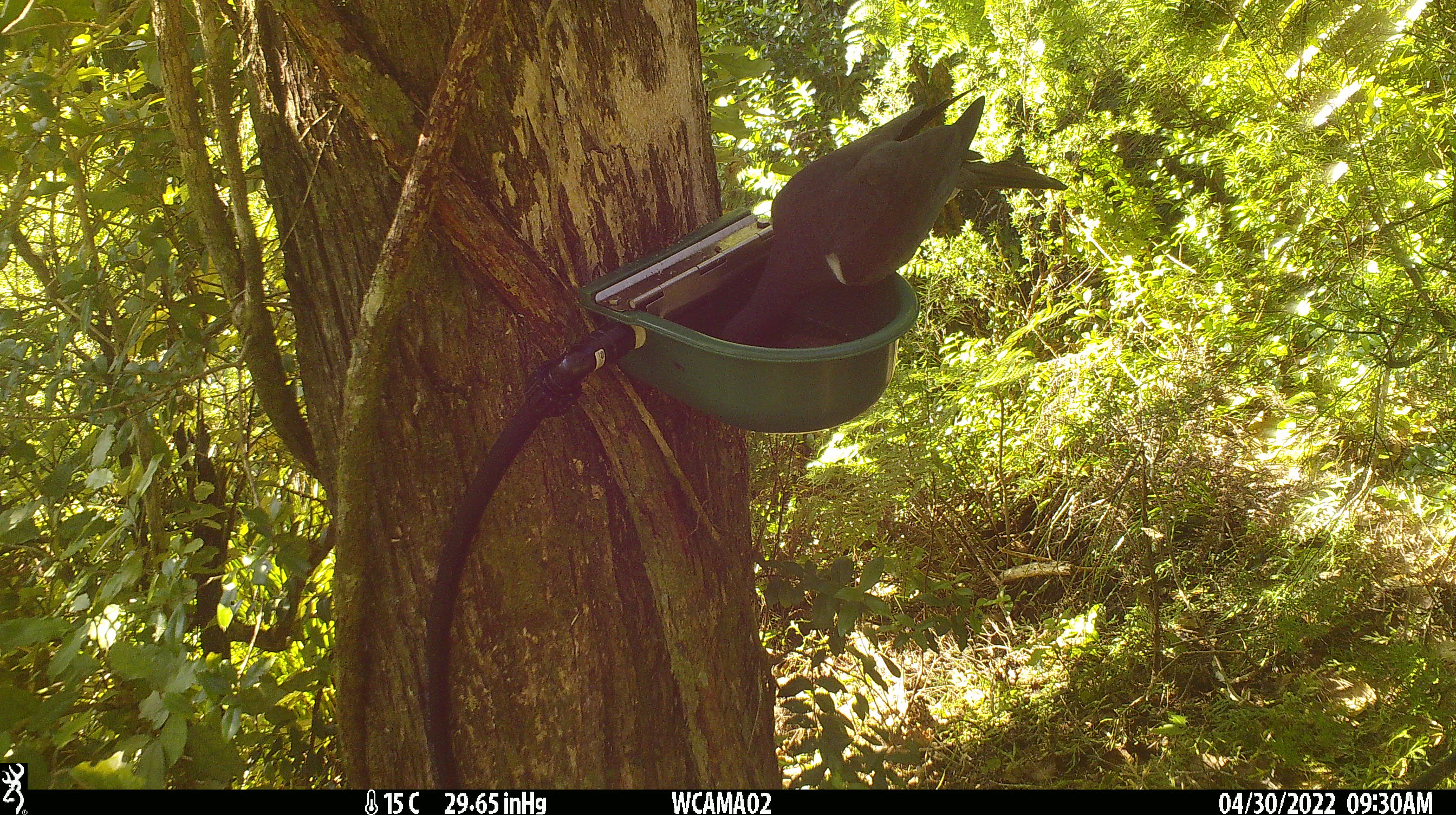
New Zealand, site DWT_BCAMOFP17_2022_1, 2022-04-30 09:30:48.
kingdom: Animalia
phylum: Chordata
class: Aves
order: Columbiformes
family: Columbidae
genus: Hemiphaga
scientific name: Hemiphaga novaeseelandiae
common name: new zealand pigeon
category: kereru